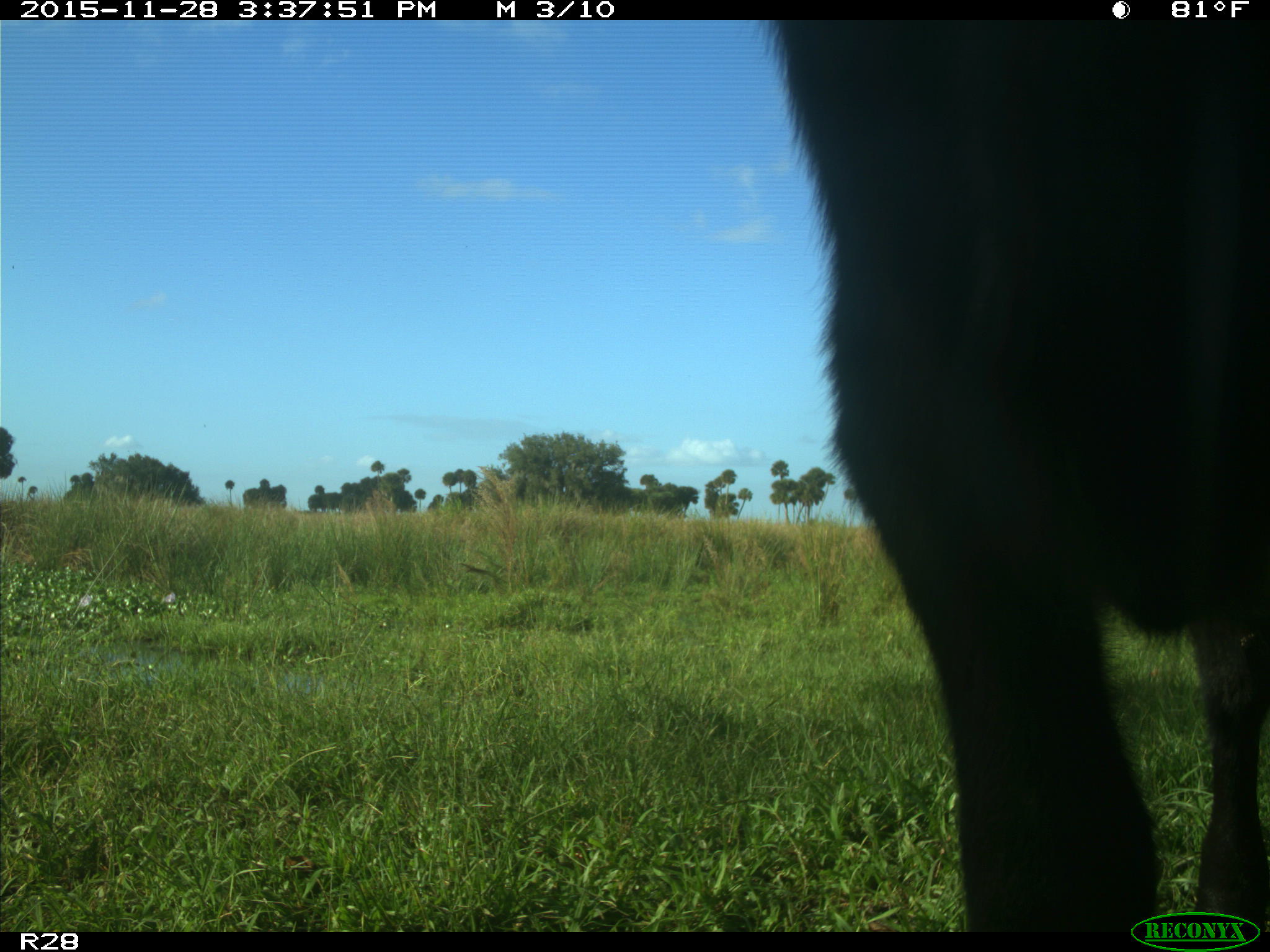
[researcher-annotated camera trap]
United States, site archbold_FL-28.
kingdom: Animalia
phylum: Chordata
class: Mammalia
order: Artiodactyla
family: Bovidae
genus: Bos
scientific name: Bos taurus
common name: domestic cow